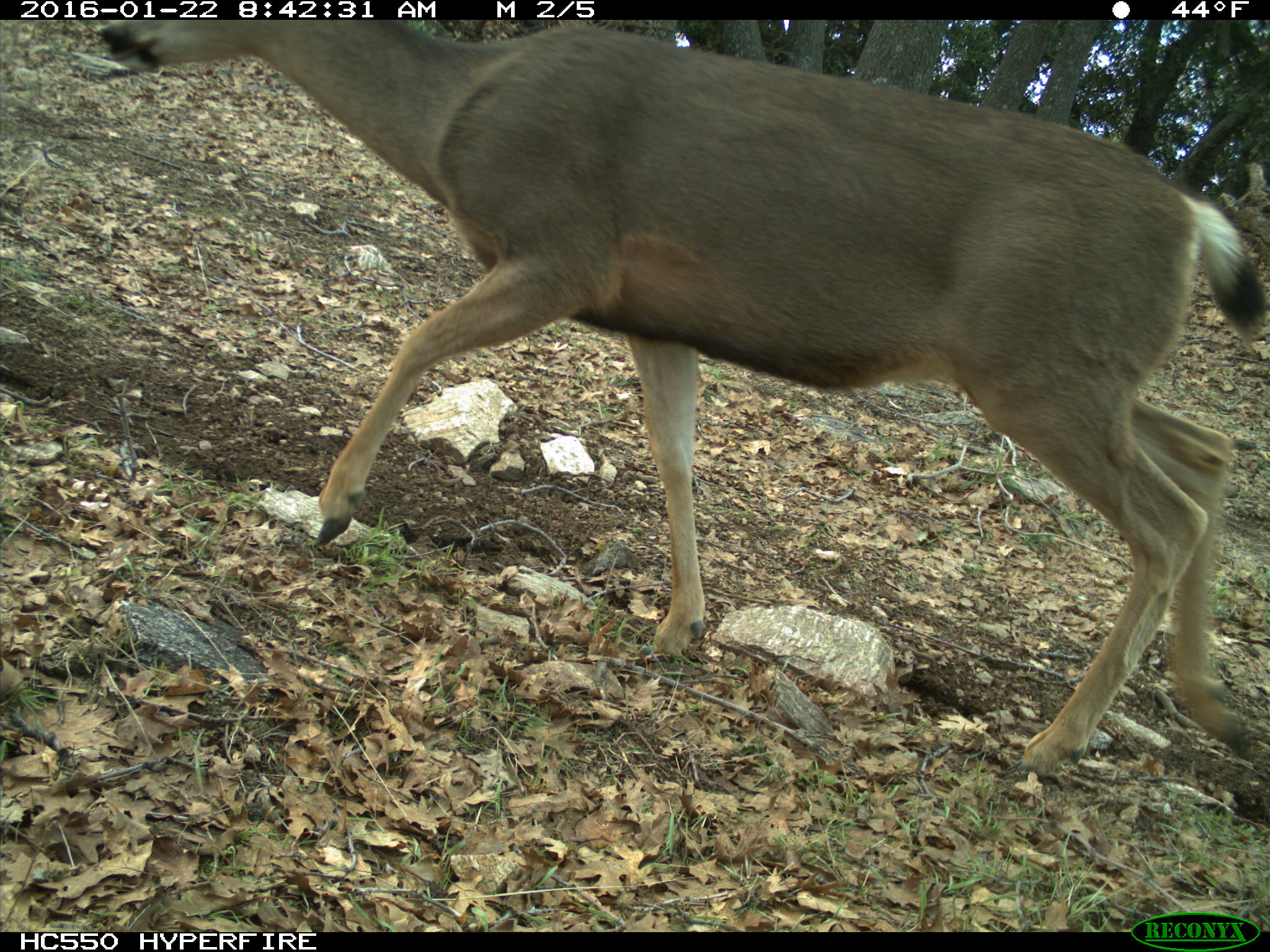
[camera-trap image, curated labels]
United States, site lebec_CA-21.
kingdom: Animalia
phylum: Chordata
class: Mammalia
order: Artiodactyla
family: Cervidae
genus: Odocoileus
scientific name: Odocoileus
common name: deer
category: unidentified deer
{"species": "unidentified deer (deer) (Odocoileus)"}